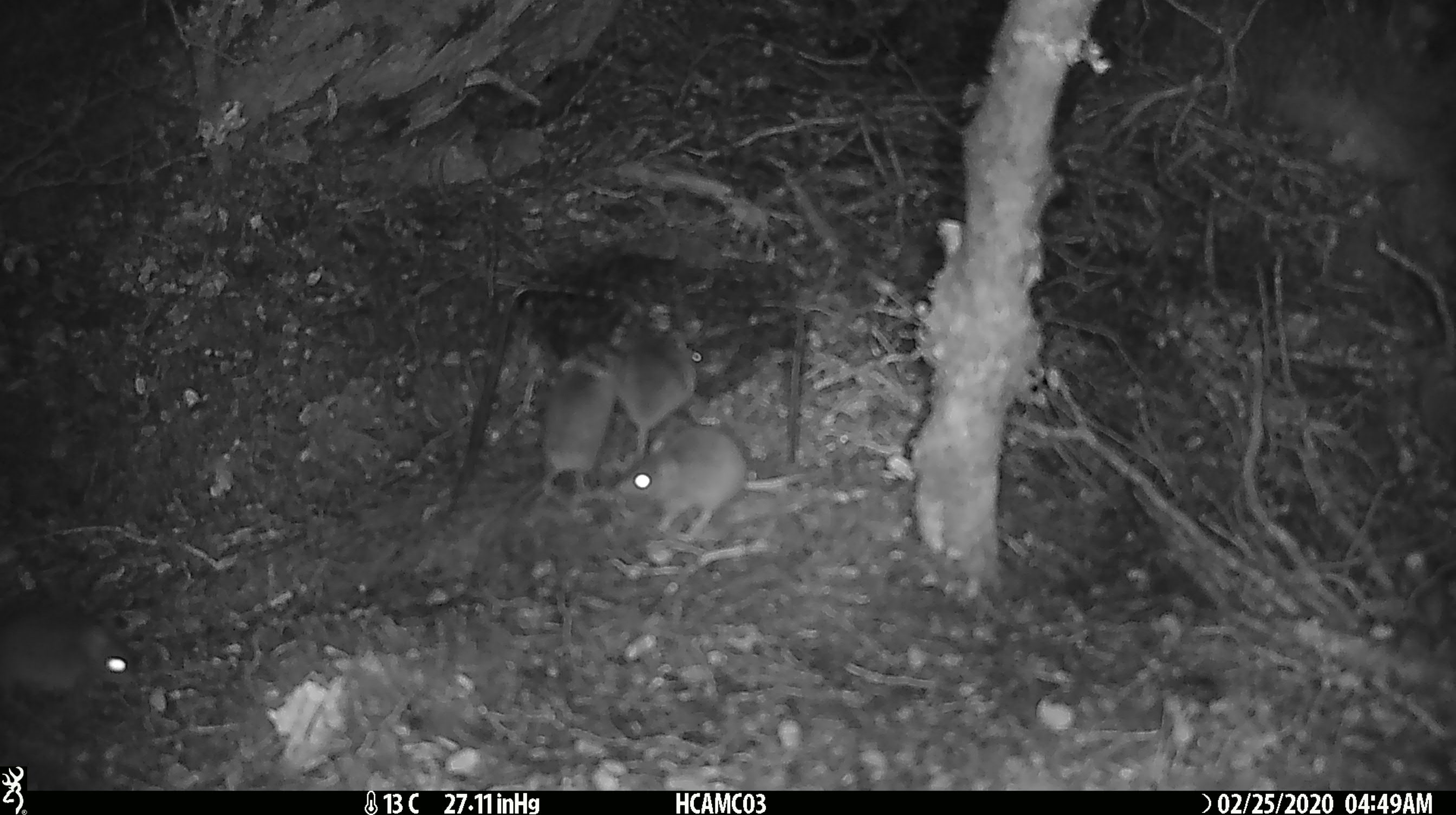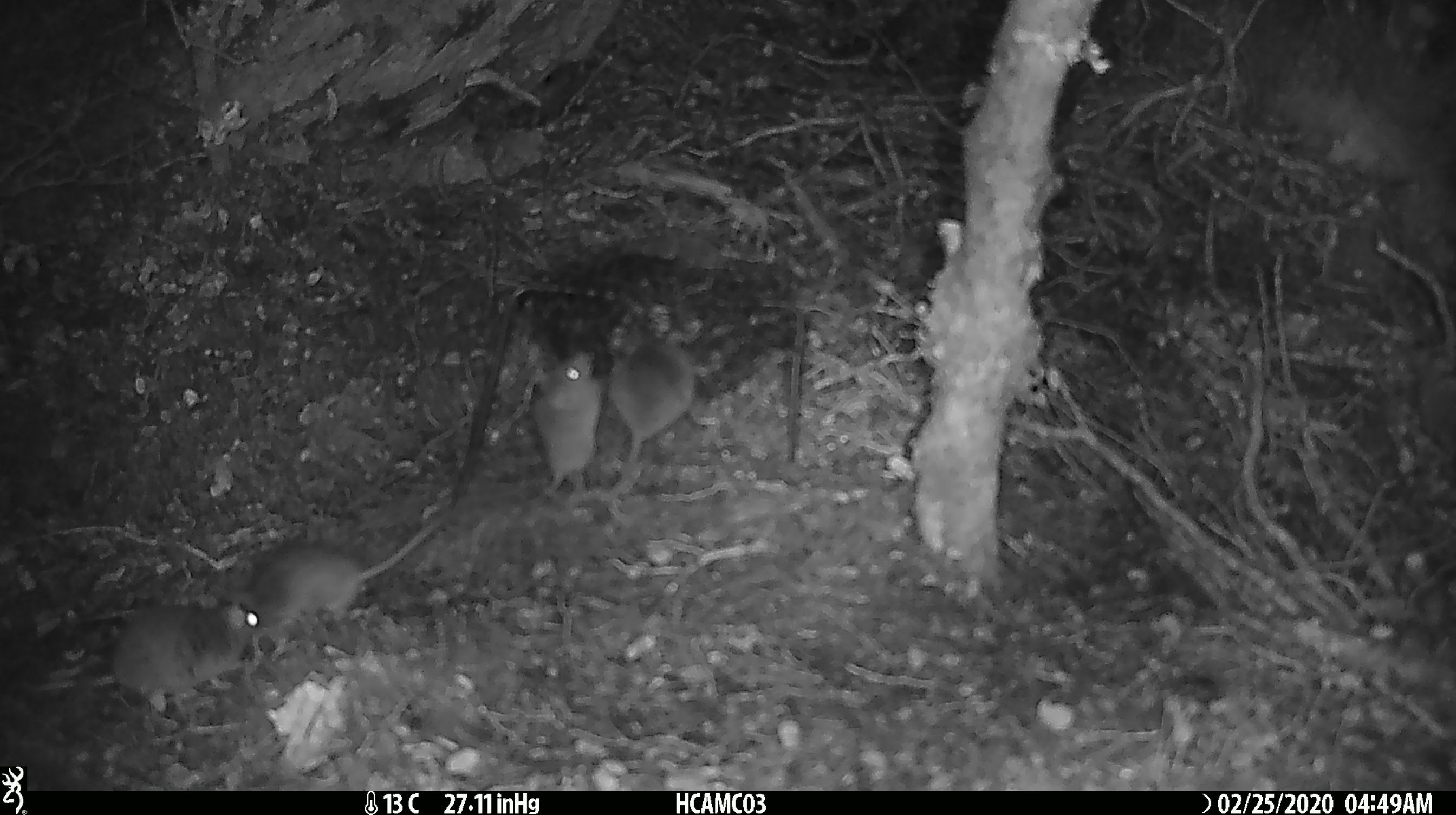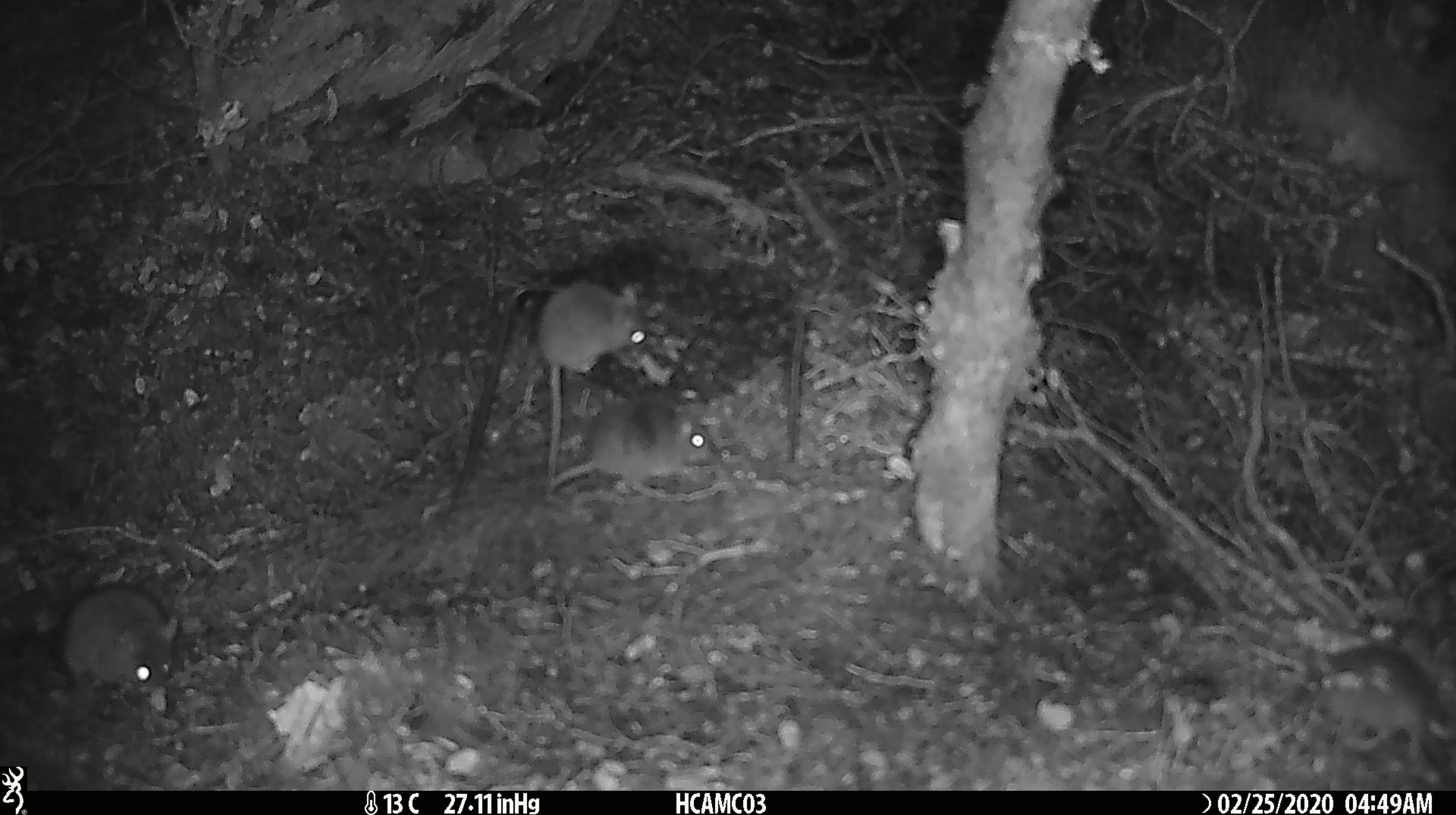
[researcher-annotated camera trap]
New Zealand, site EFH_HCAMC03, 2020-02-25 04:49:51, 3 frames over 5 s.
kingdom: Animalia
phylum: Chordata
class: Mammalia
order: Rodentia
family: Muridae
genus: Mus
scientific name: Mus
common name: mouse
Mouse (Mus).